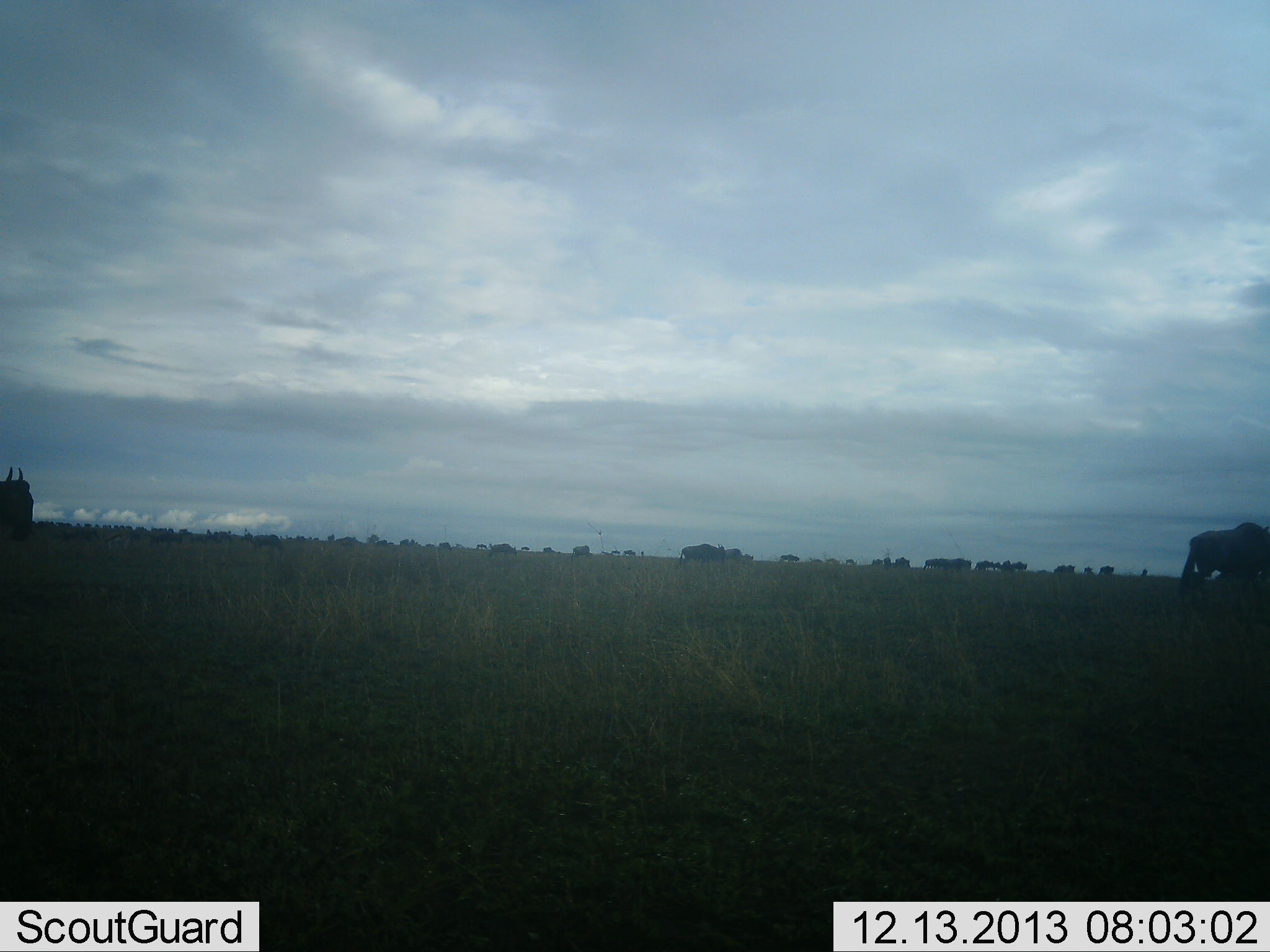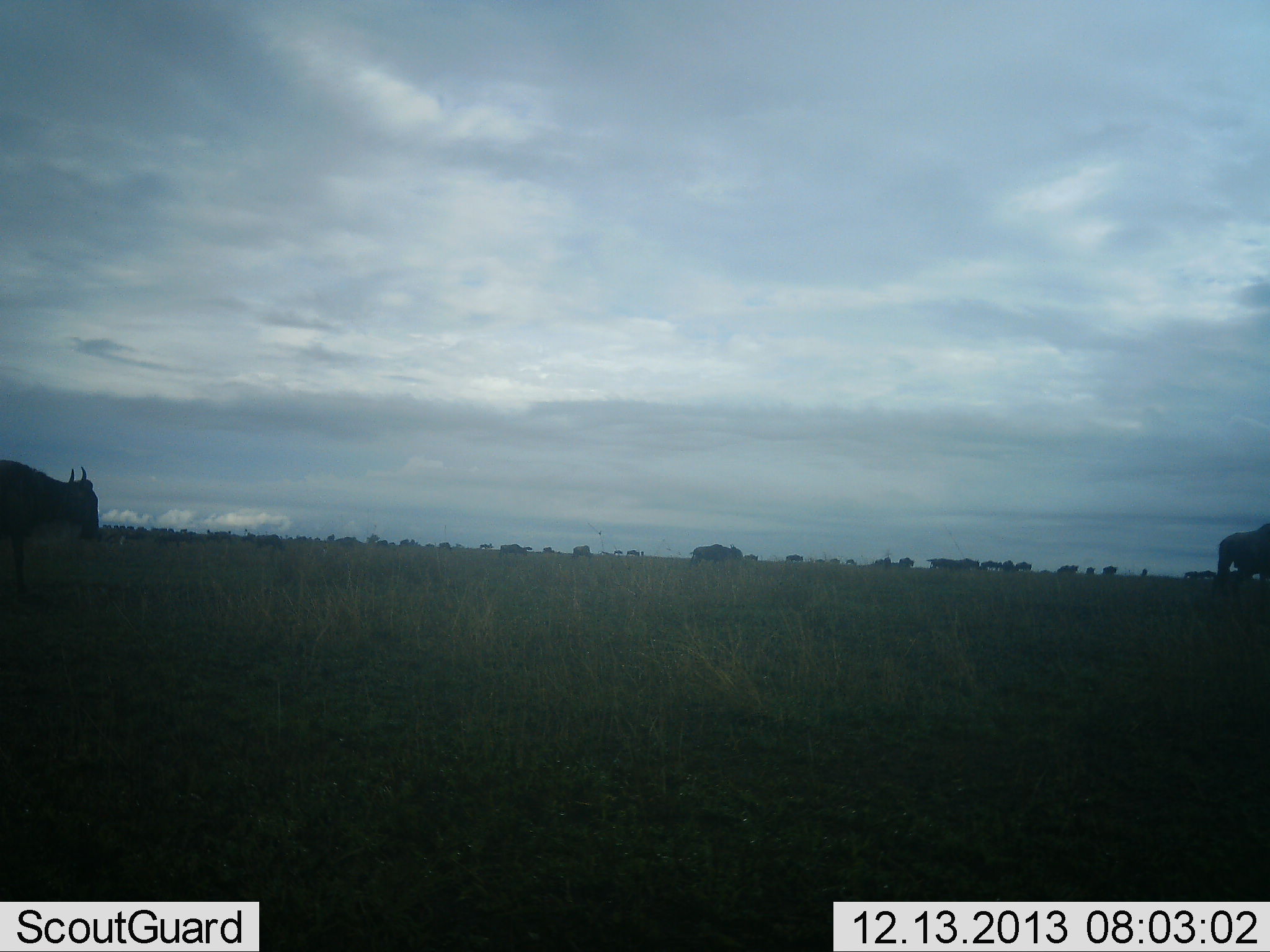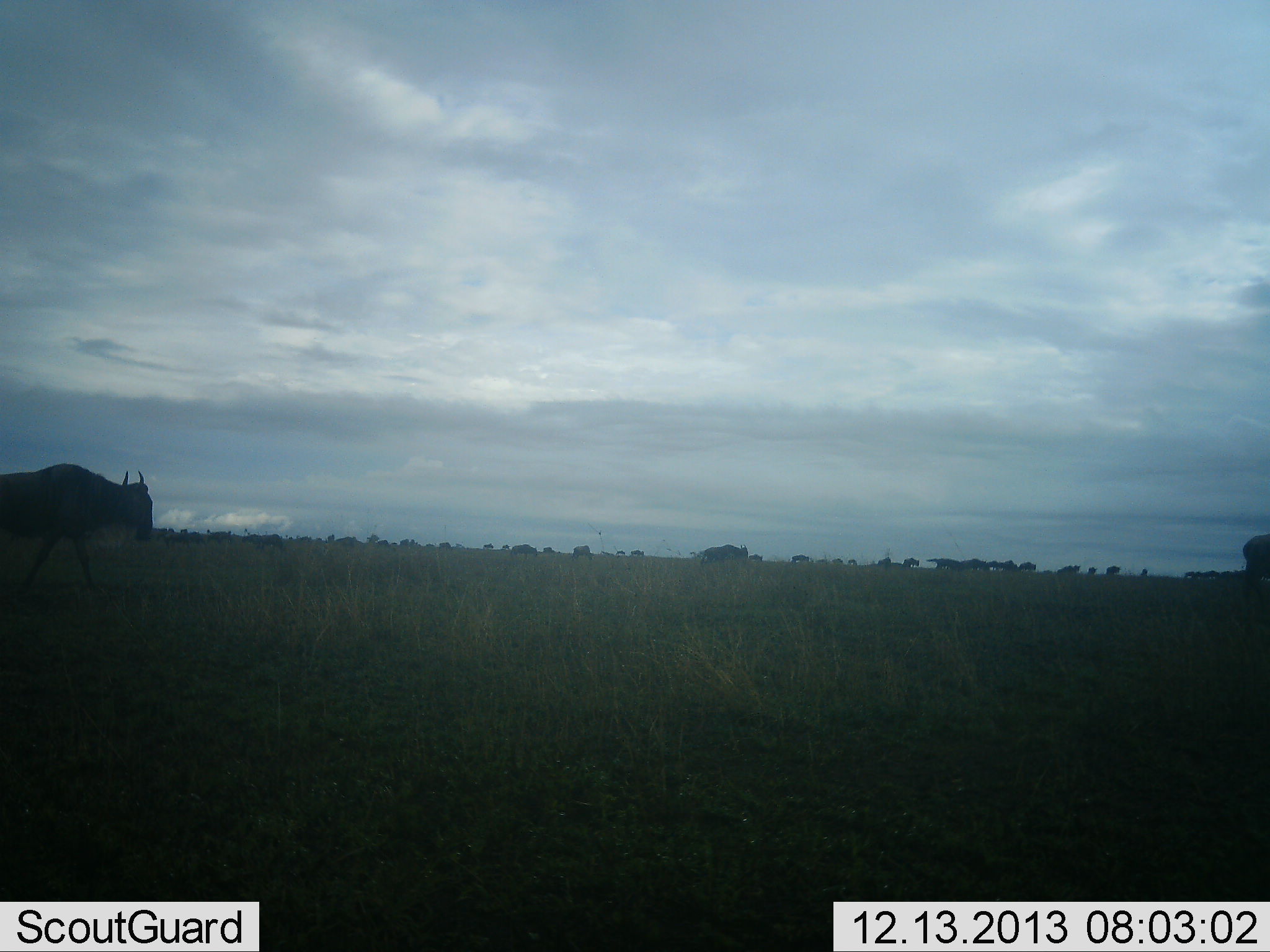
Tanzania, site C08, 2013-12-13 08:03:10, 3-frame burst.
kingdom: Animalia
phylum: Chordata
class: Mammalia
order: Artiodactyla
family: Bovidae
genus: Connochaetes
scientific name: Connochaetes taurinus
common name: blue wildebeest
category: wildebeest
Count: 11-50.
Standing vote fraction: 10%.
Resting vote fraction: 0%.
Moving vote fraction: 90%.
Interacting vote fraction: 0%.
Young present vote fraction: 0%.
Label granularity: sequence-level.